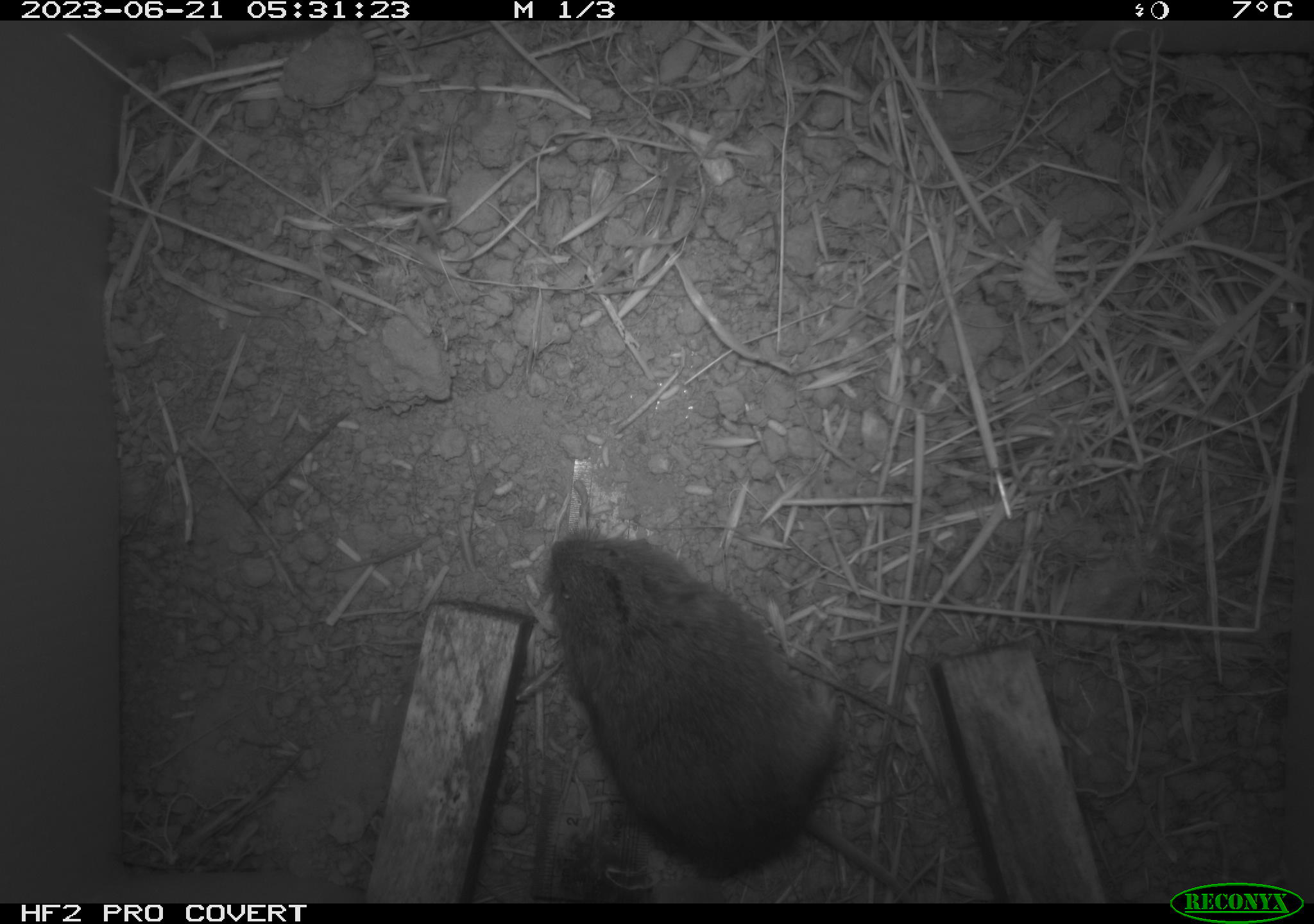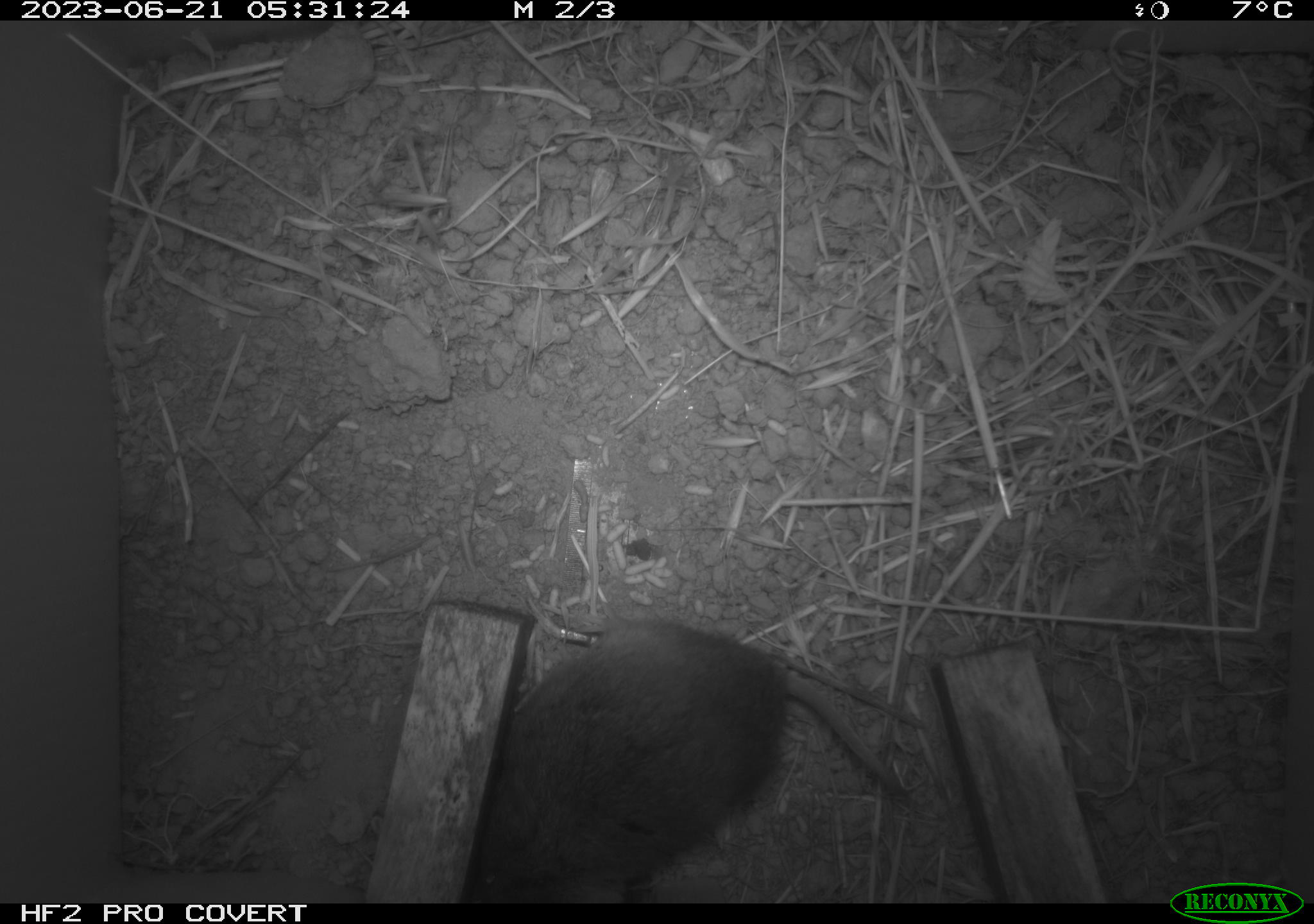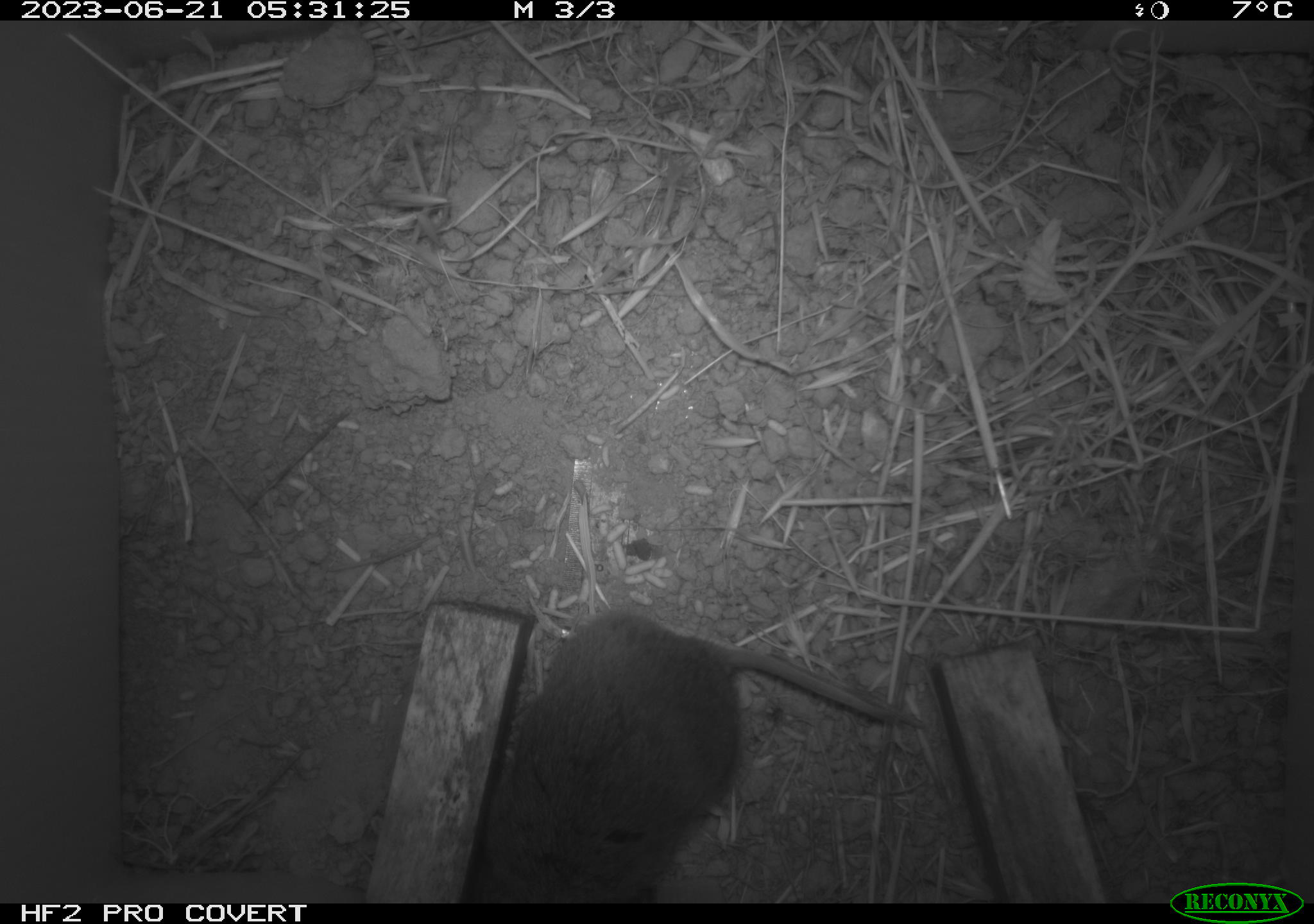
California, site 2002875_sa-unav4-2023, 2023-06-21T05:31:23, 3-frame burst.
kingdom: Animalia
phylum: Chordata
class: Mammalia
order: Rodentia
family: Cricetidae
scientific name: Arvicolinae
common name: voles, lemmings, and muskrats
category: arvicolinae subfamily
Arvicolinae subfamily (voles, lemmings, and muskrats) (Arvicolinae).